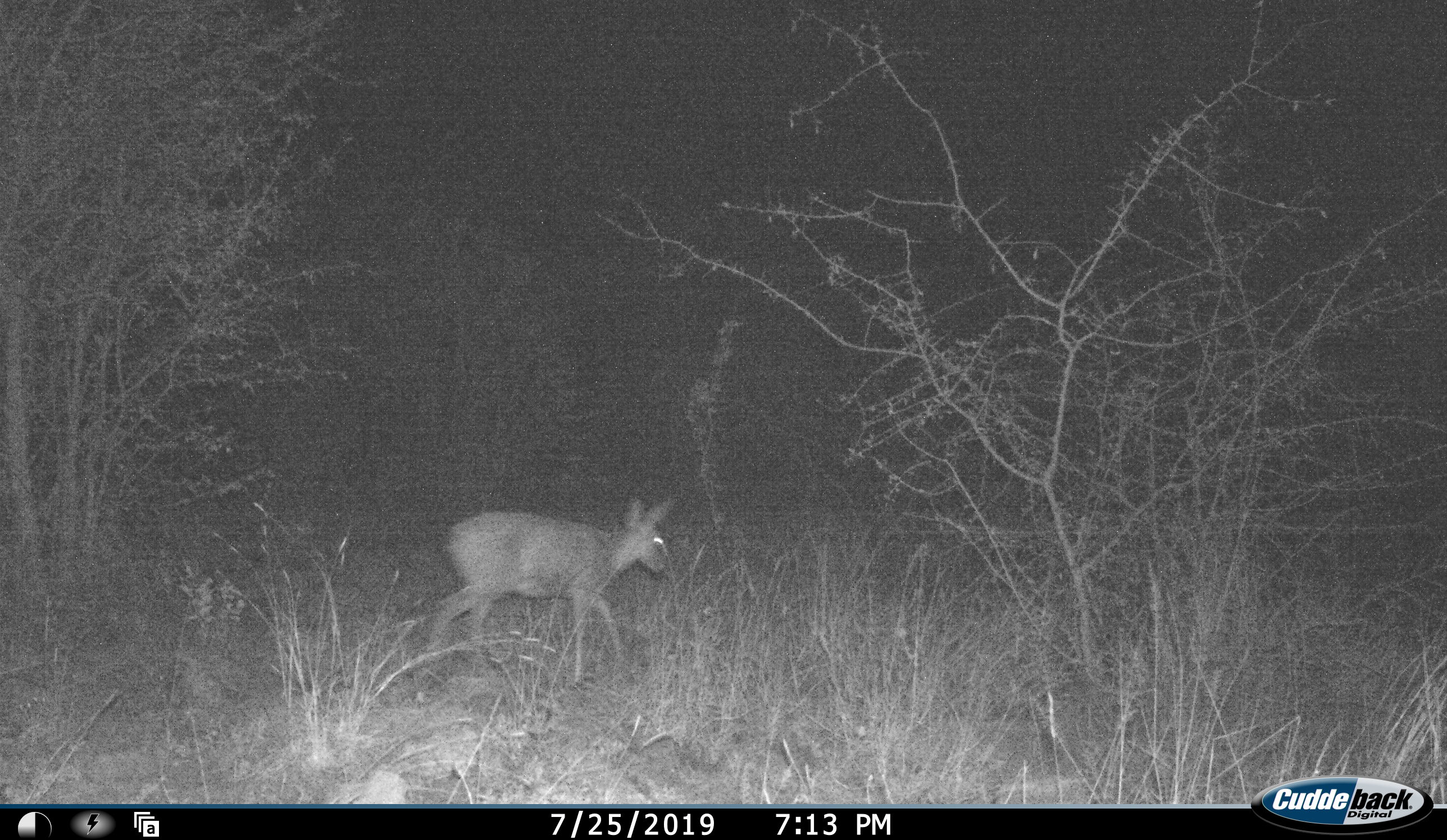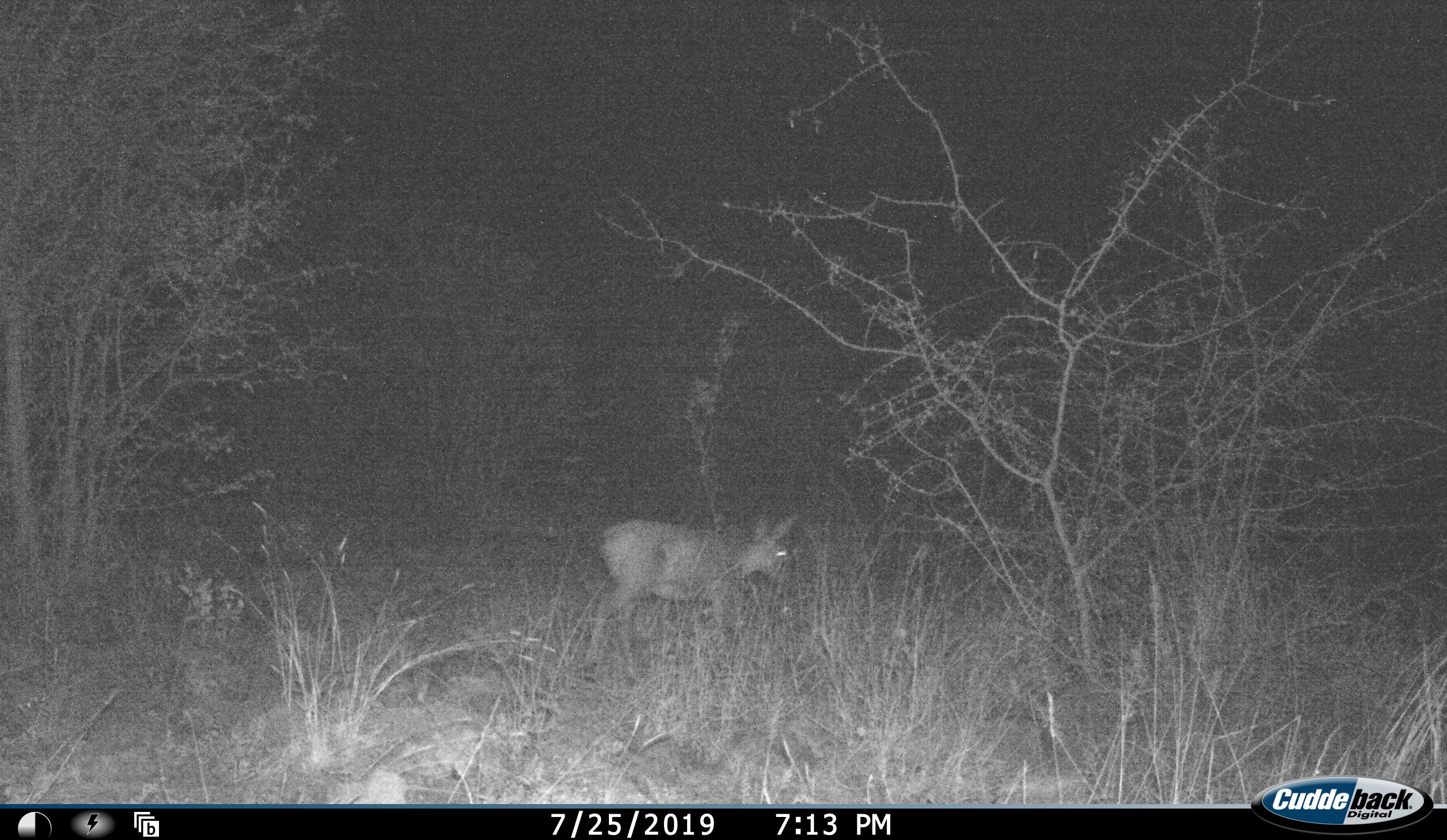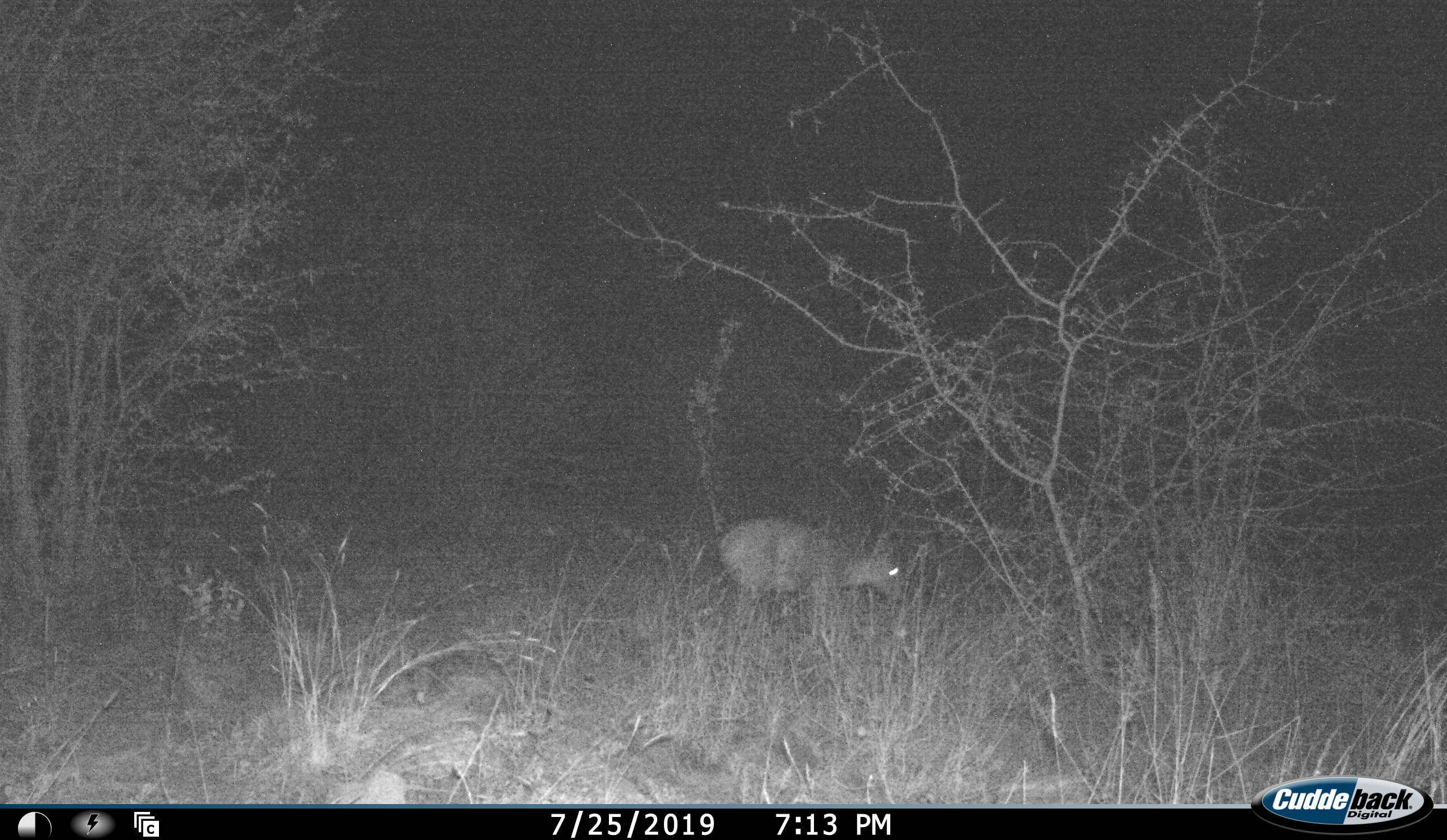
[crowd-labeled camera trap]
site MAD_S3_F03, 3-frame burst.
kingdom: Animalia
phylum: Chordata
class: Mammalia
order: Artiodactyla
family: Bovidae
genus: Redunca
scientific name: Redunca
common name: reedbuck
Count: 1.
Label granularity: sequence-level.